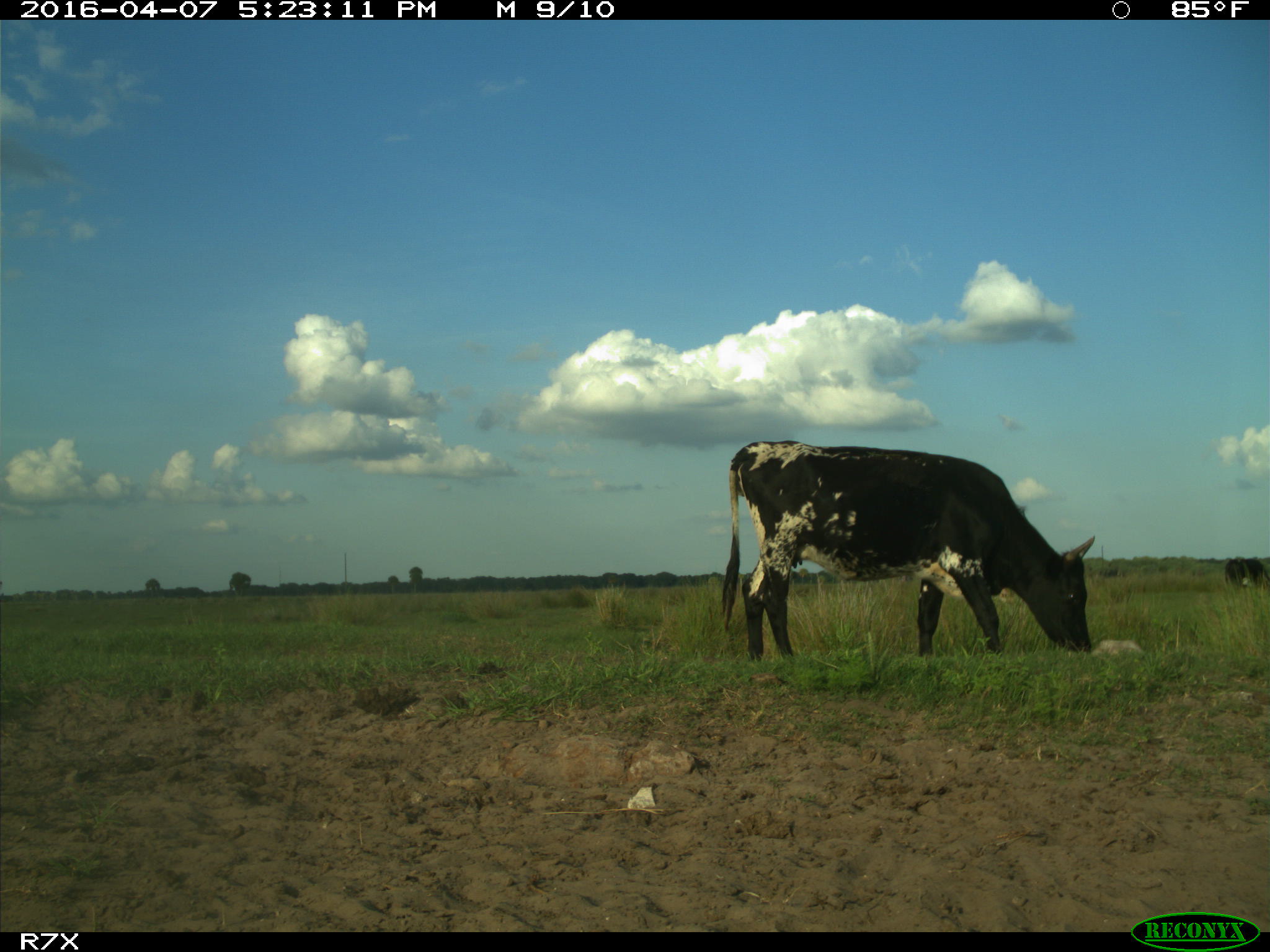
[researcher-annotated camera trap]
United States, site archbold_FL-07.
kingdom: Animalia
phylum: Chordata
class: Mammalia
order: Artiodactyla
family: Bovidae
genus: Bos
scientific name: Bos taurus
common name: domestic cow